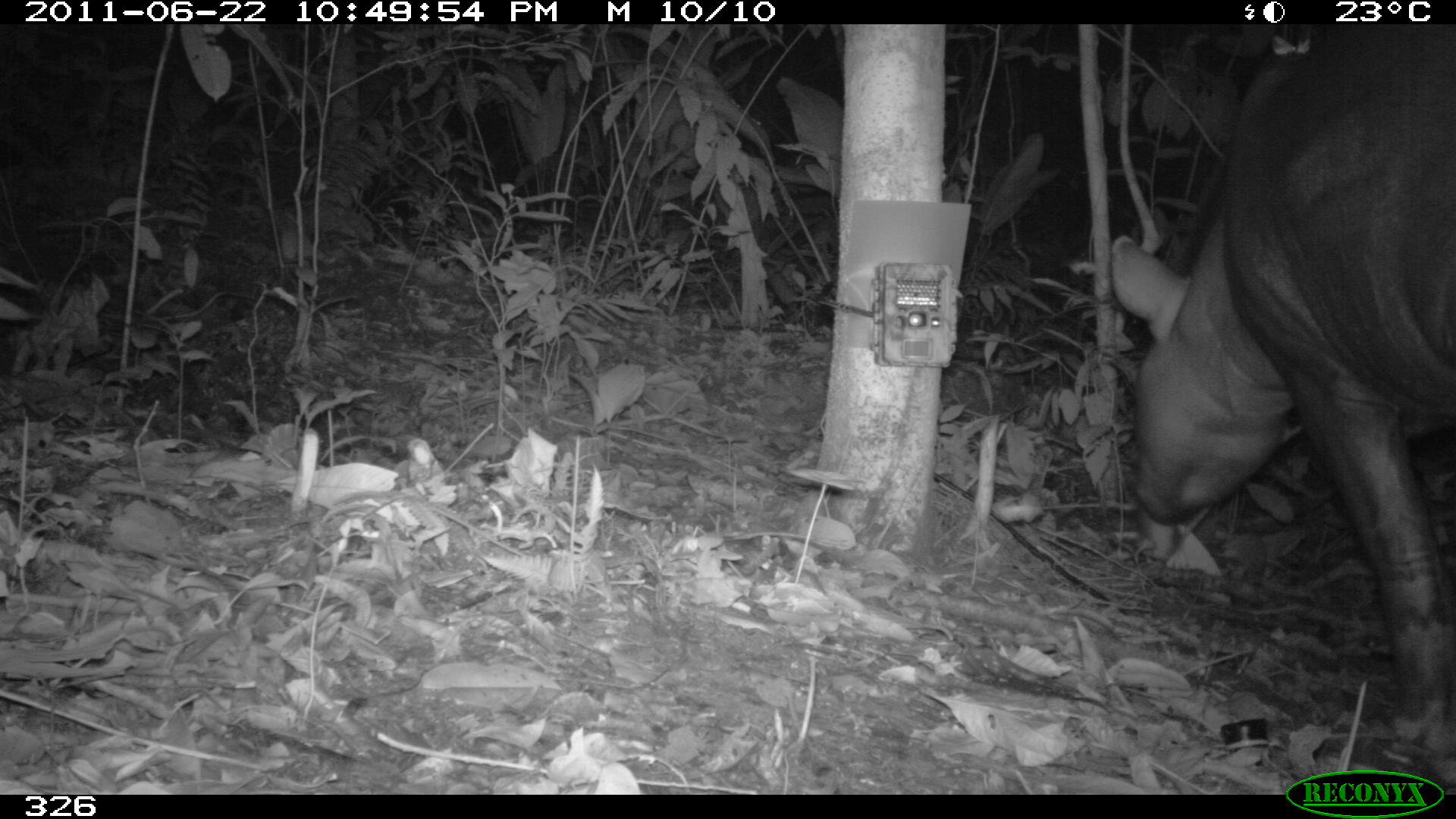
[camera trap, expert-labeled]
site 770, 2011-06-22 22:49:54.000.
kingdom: Animalia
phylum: Chordata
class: Mammalia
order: Perissodactyla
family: Tapiridae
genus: Tapirus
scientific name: Tapirus terrestris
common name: south american tapir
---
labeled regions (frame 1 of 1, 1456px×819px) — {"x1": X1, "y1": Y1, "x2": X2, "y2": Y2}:
tapirus terrestris: {"x1": 1107, "y1": 23, "x2": 1456, "y2": 776}